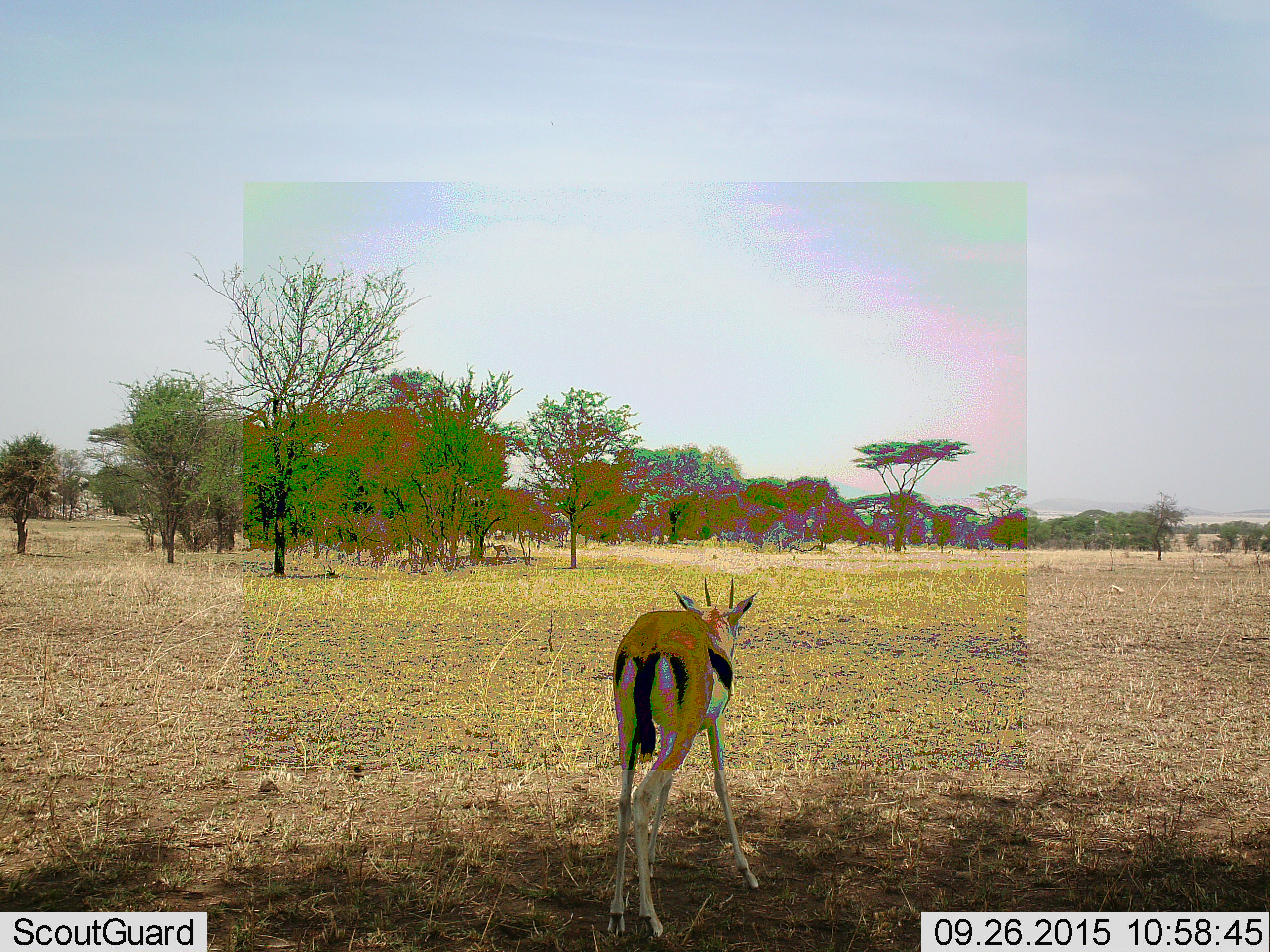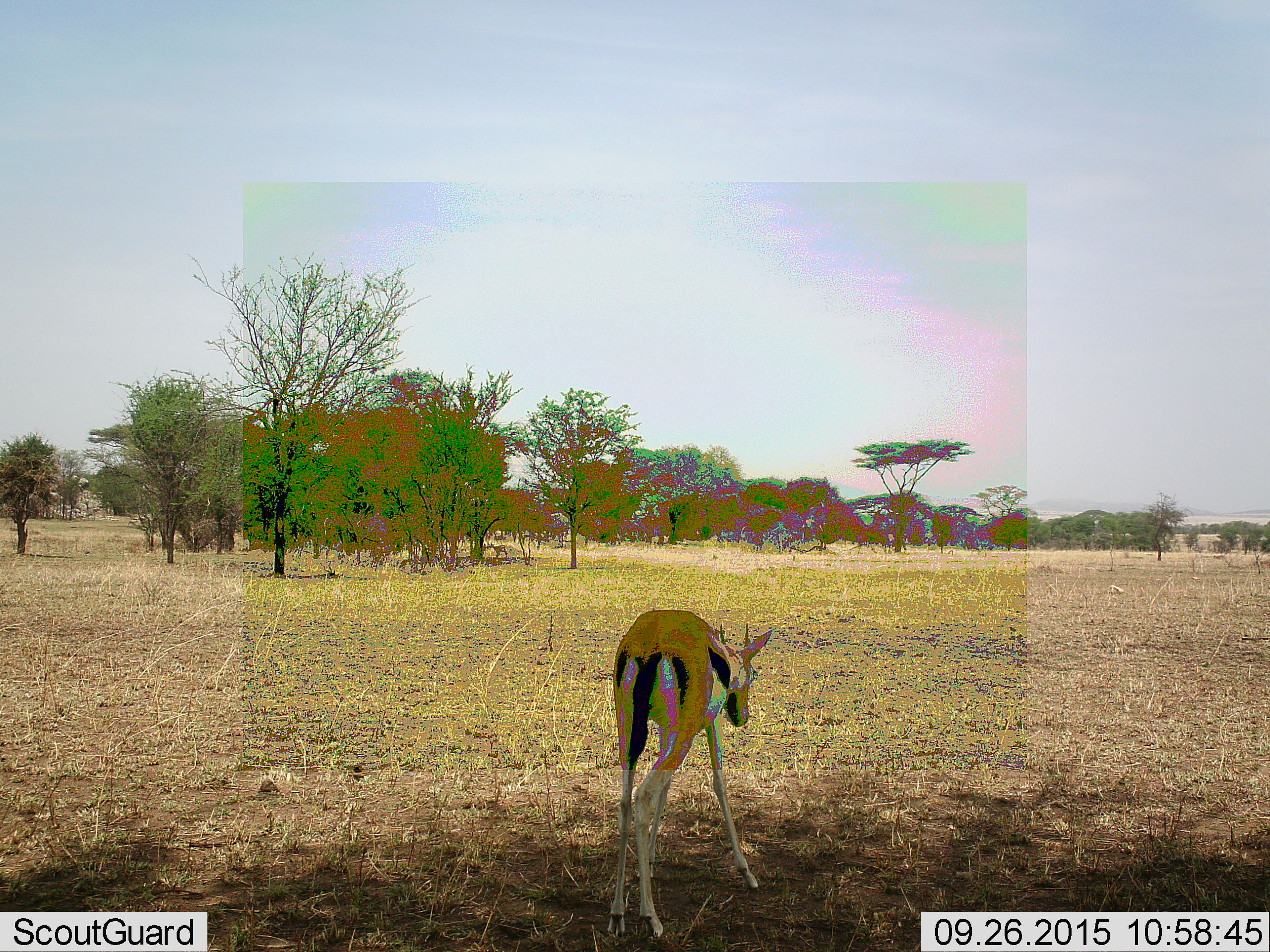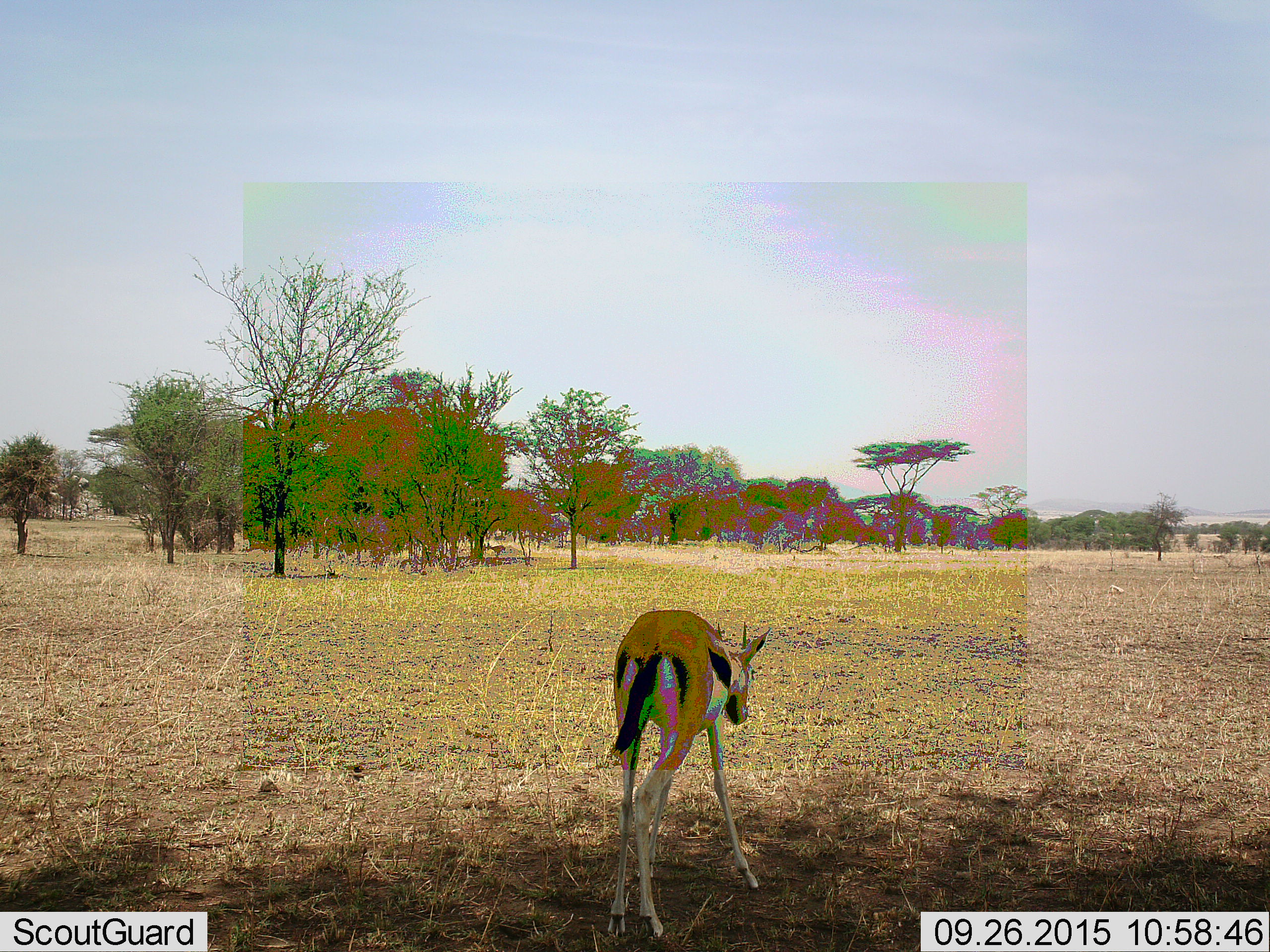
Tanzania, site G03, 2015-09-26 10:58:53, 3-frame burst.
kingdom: Animalia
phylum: Chordata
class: Mammalia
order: Artiodactyla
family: Bovidae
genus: Eudorcas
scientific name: Eudorcas thomsonii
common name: thomson's gazelle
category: gazellethomsons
Gazellethomsons (thomson's gazelle) (Eudorcas thomsonii), count 1. Behavior (volunteer vote fractions): standing 68%, resting 0%, moving 16%, interacting 0%. Young present (vote fraction): 16%. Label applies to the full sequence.